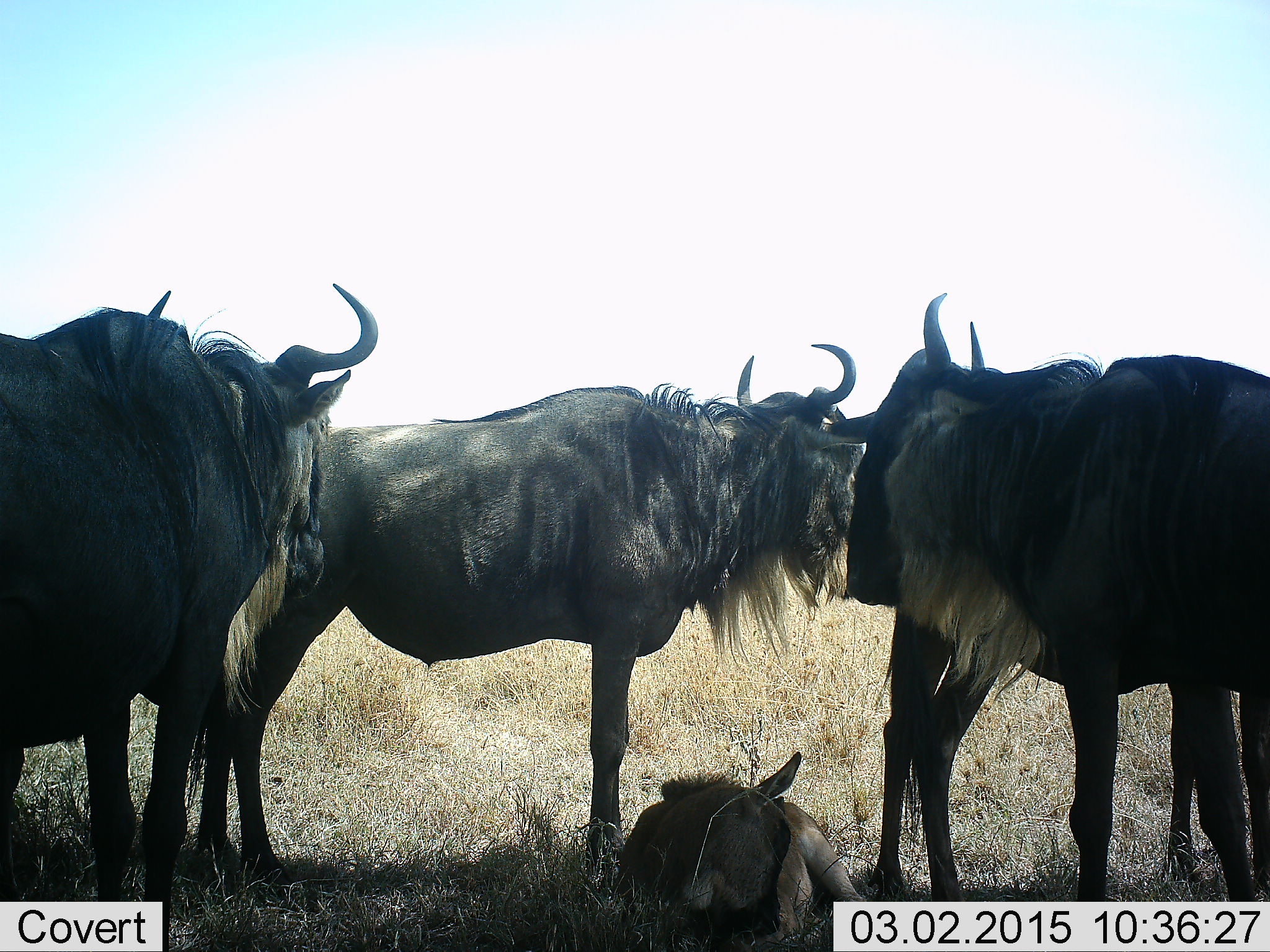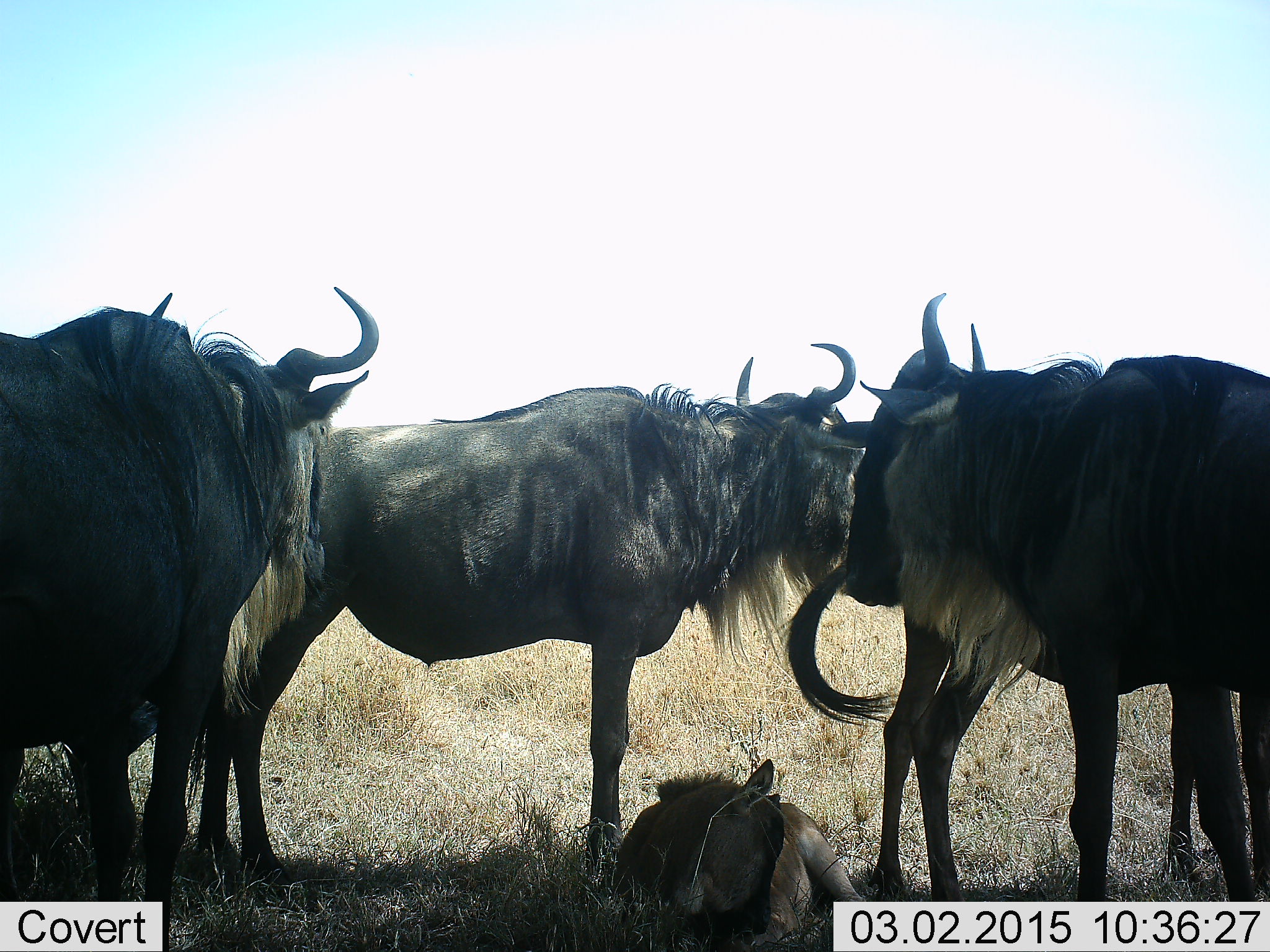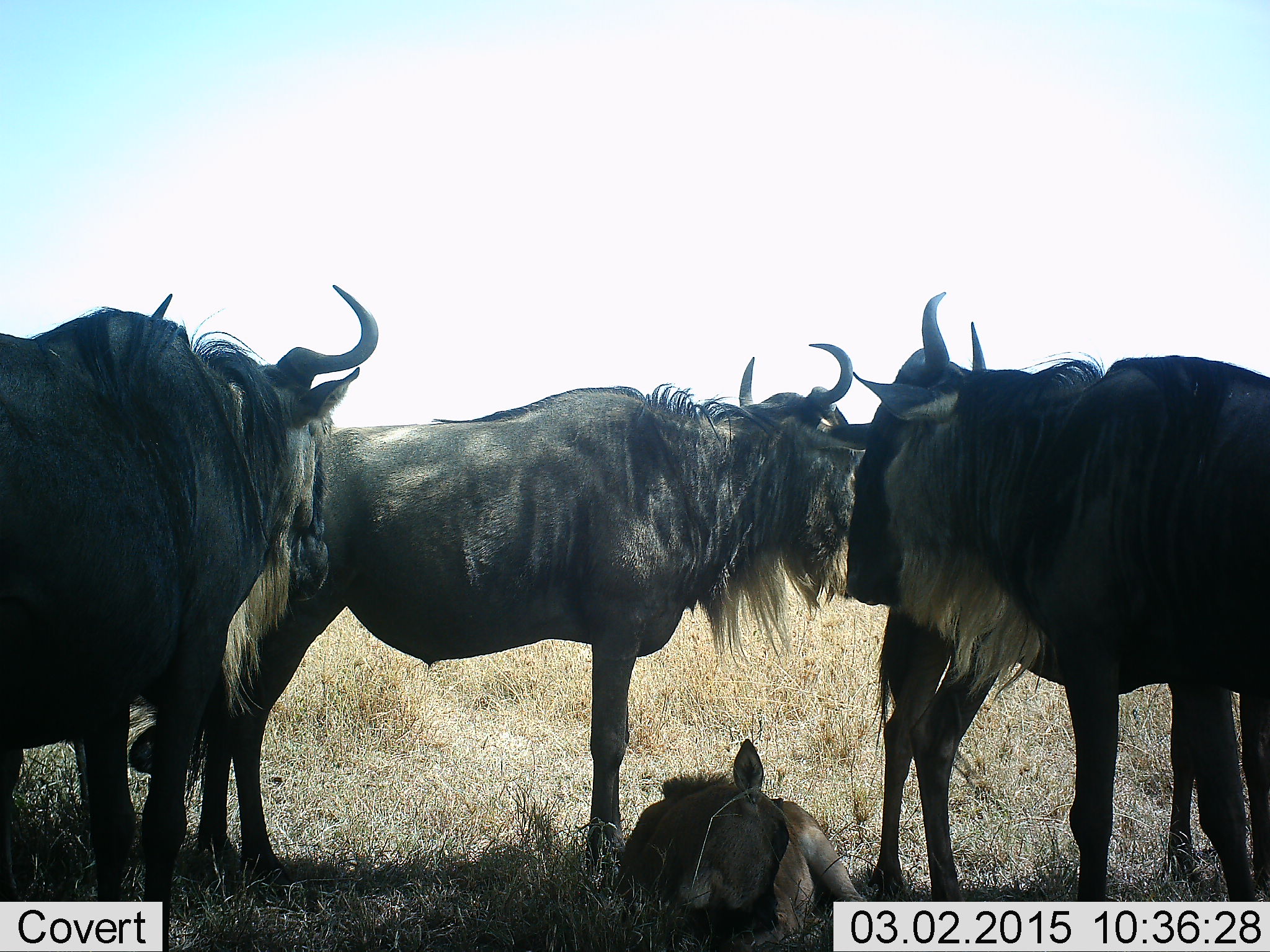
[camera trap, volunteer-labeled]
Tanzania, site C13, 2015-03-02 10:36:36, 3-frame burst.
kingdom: Animalia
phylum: Chordata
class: Mammalia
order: Artiodactyla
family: Bovidae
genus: Connochaetes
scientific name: Connochaetes taurinus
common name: blue wildebeest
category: wildebeest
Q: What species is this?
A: Wildebeest (blue wildebeest) (Connochaetes taurinus).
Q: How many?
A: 5.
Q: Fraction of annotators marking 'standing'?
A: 90%.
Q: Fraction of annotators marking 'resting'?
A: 80%.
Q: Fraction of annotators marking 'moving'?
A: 0%.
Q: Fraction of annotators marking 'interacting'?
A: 20%.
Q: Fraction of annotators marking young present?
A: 100%.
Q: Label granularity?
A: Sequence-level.